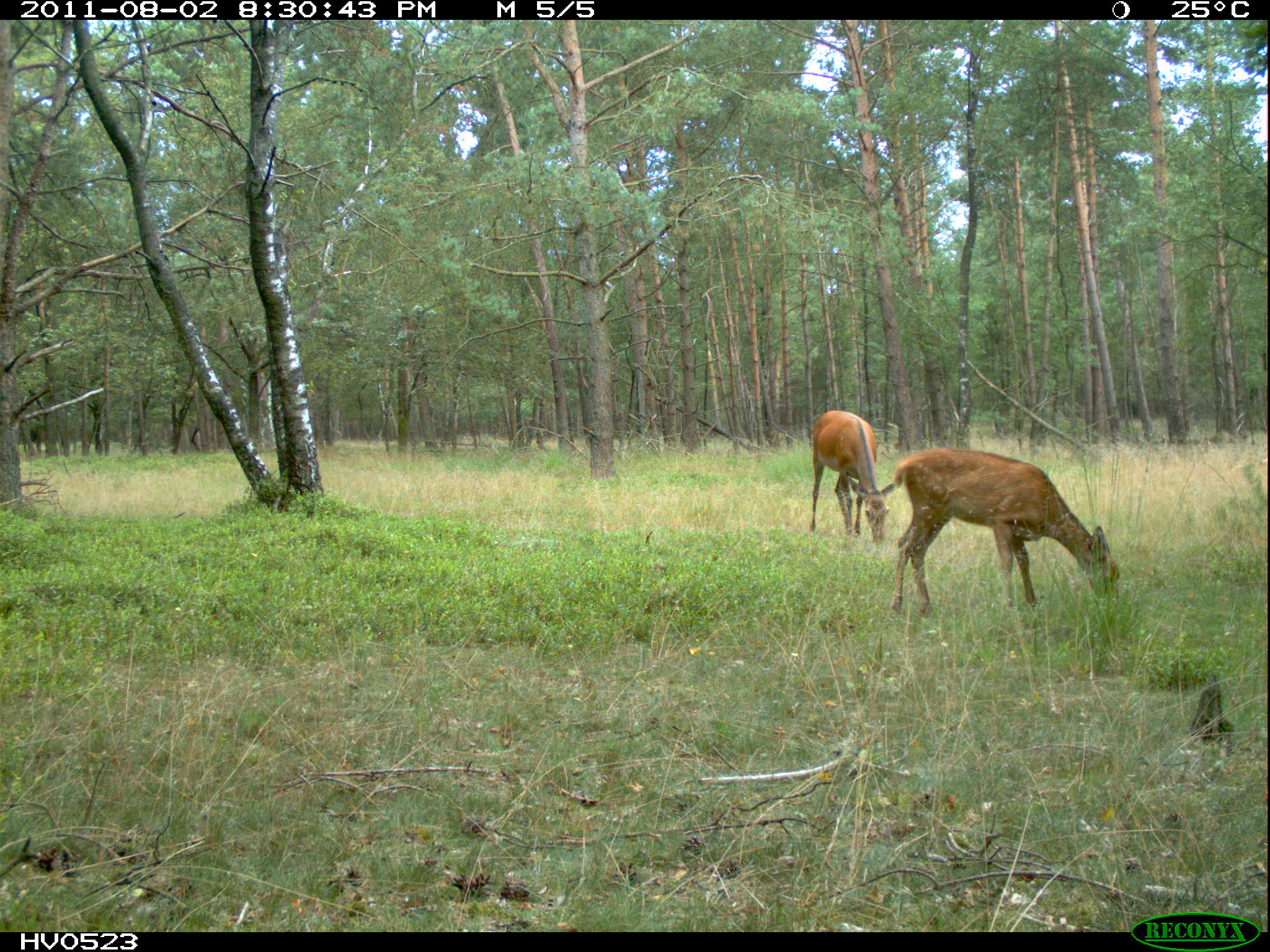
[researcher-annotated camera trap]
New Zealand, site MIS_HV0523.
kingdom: Animalia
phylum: Chordata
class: Mammalia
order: Artiodactyla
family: Cervidae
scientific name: Cervidae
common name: deer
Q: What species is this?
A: Deer (Cervidae).